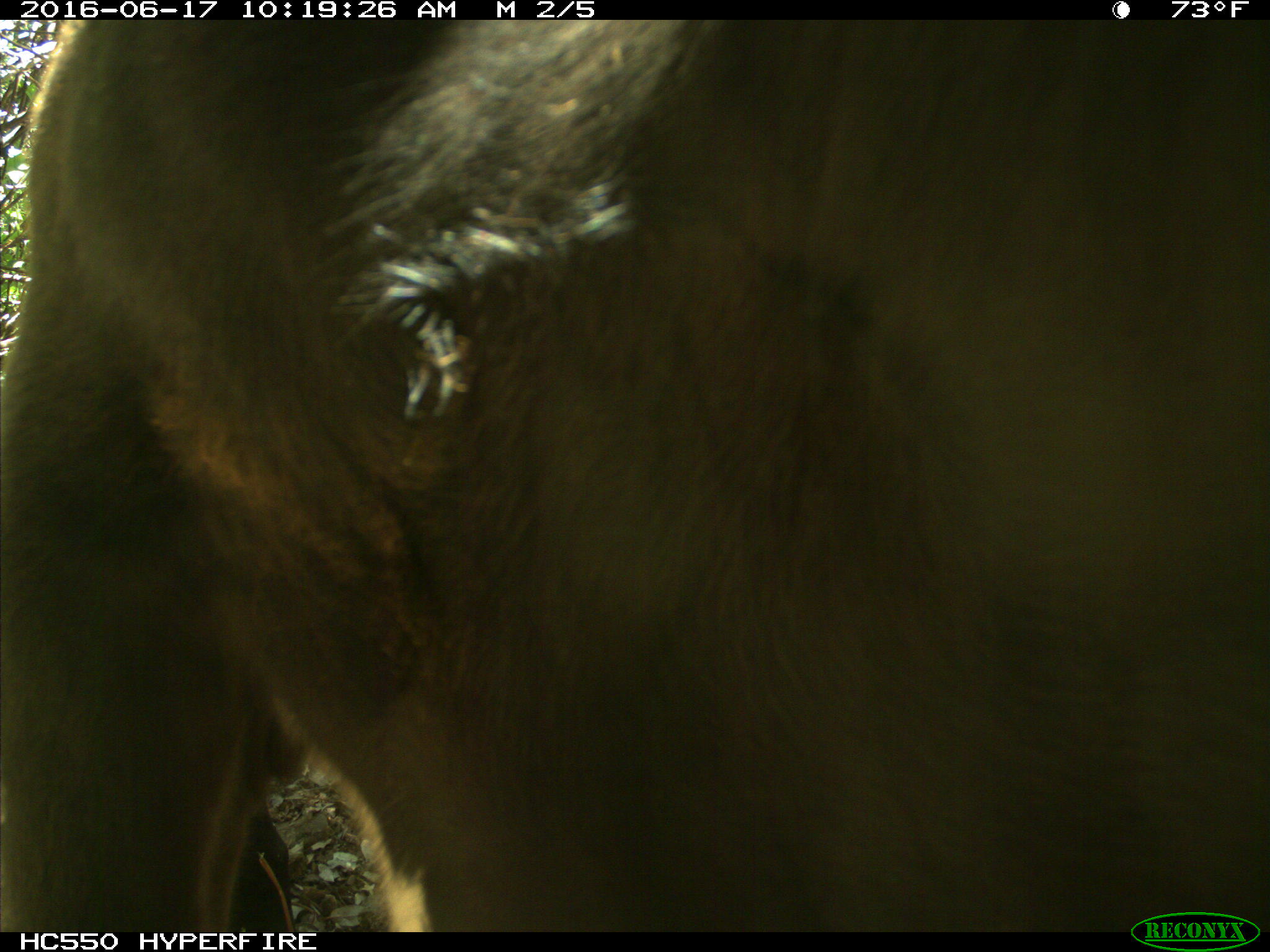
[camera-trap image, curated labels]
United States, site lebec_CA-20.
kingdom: Animalia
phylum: Chordata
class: Mammalia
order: Artiodactyla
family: Bovidae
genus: Bos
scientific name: Bos taurus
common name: domestic cow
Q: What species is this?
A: Bos taurus (domestic cow).